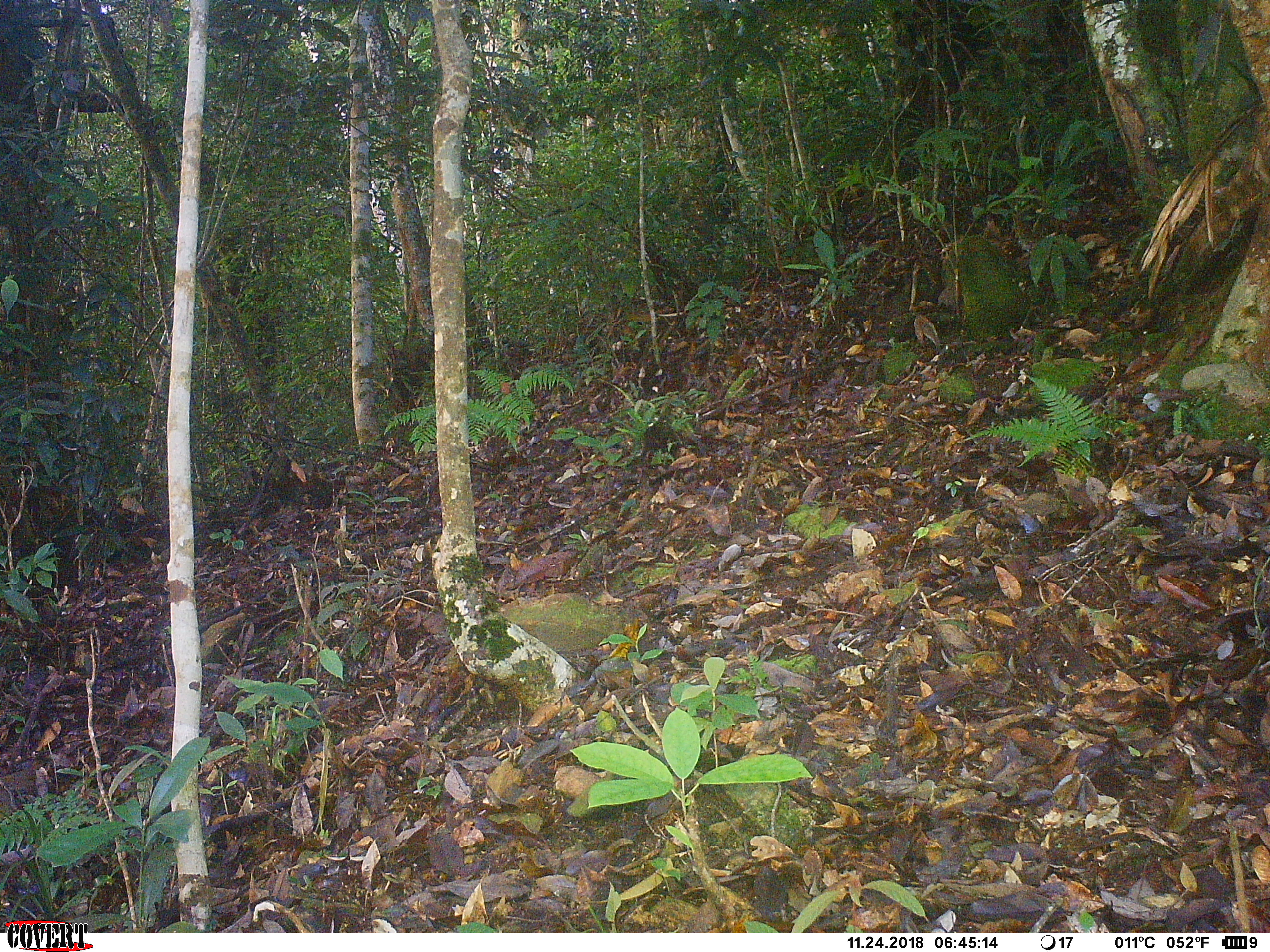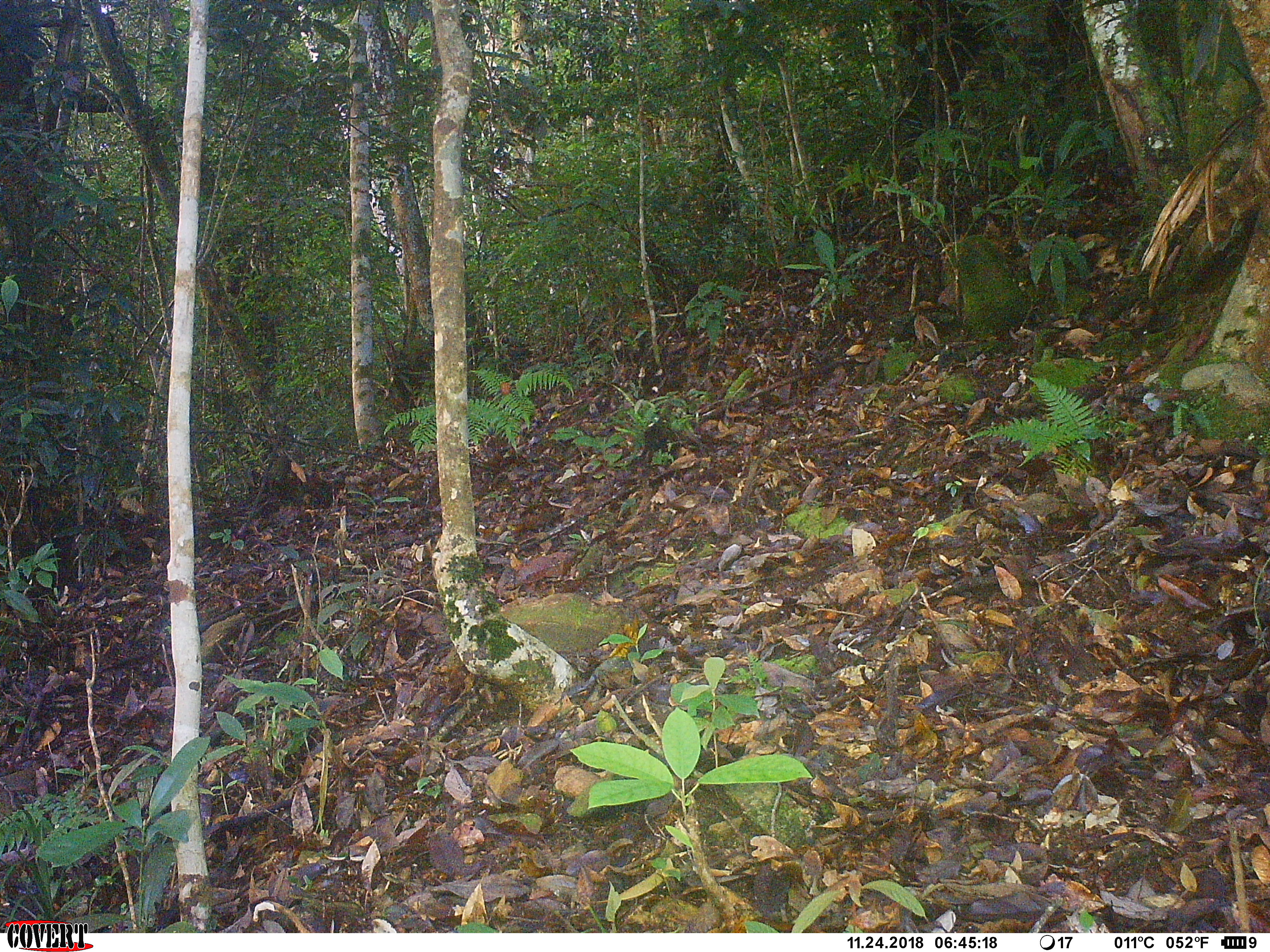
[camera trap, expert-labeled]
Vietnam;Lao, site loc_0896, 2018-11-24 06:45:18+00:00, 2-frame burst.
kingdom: Animalia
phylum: Chordata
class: Mammalia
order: Artiodactyla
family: Cervidae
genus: Muntiacus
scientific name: Muntiacus rooseveltorum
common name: roosevelt's muntjac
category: roosevelts muntjac group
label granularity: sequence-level